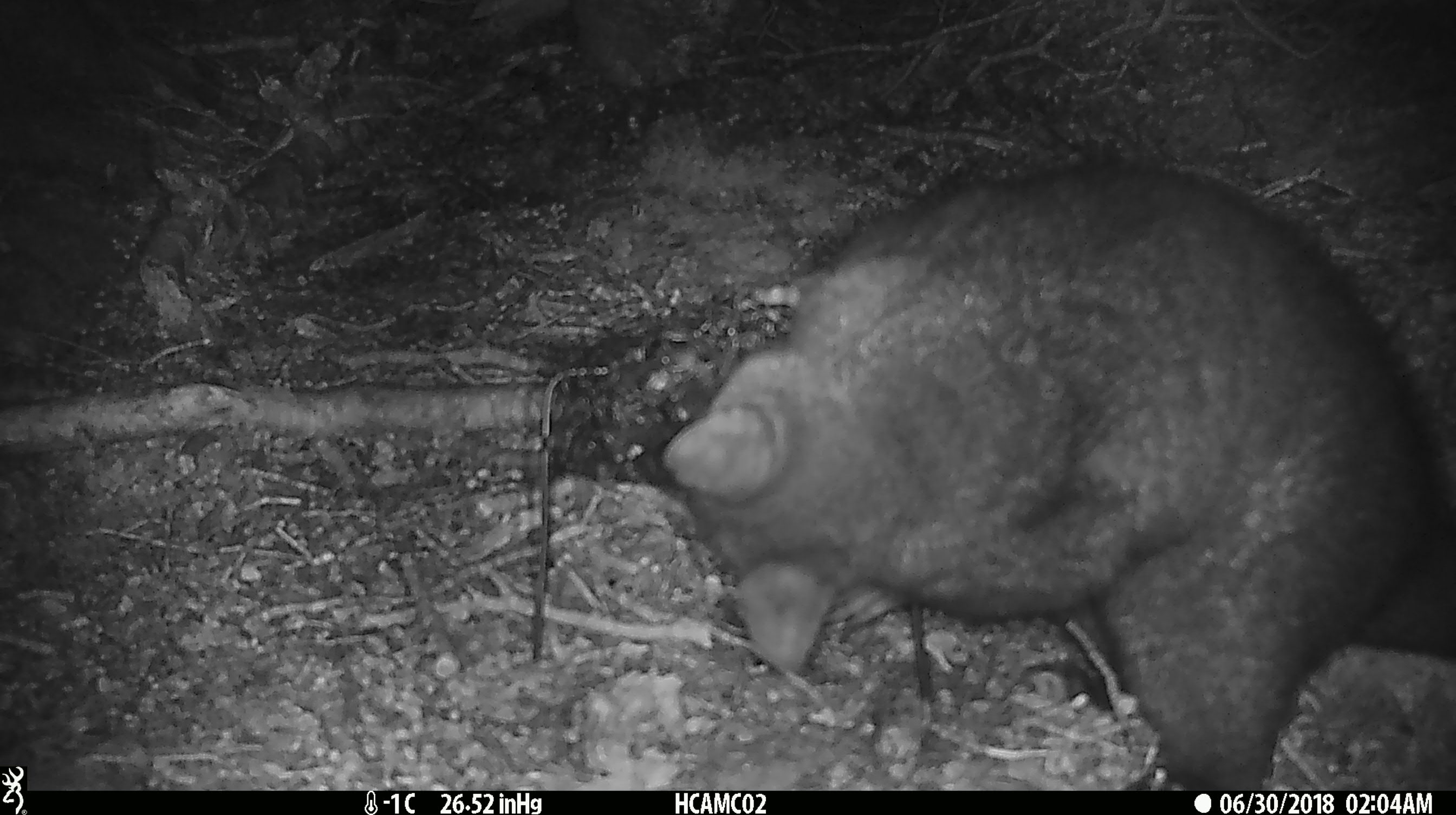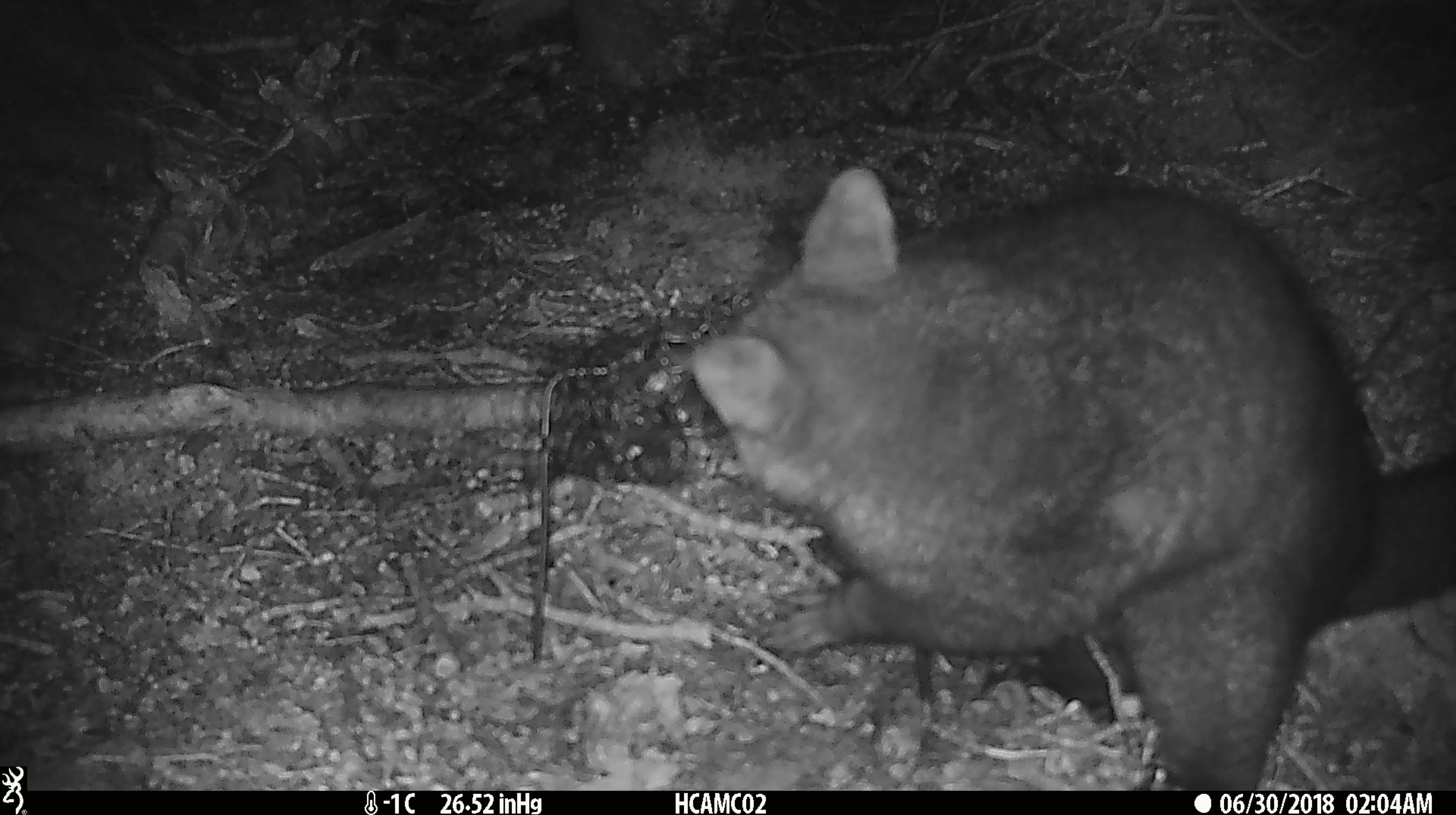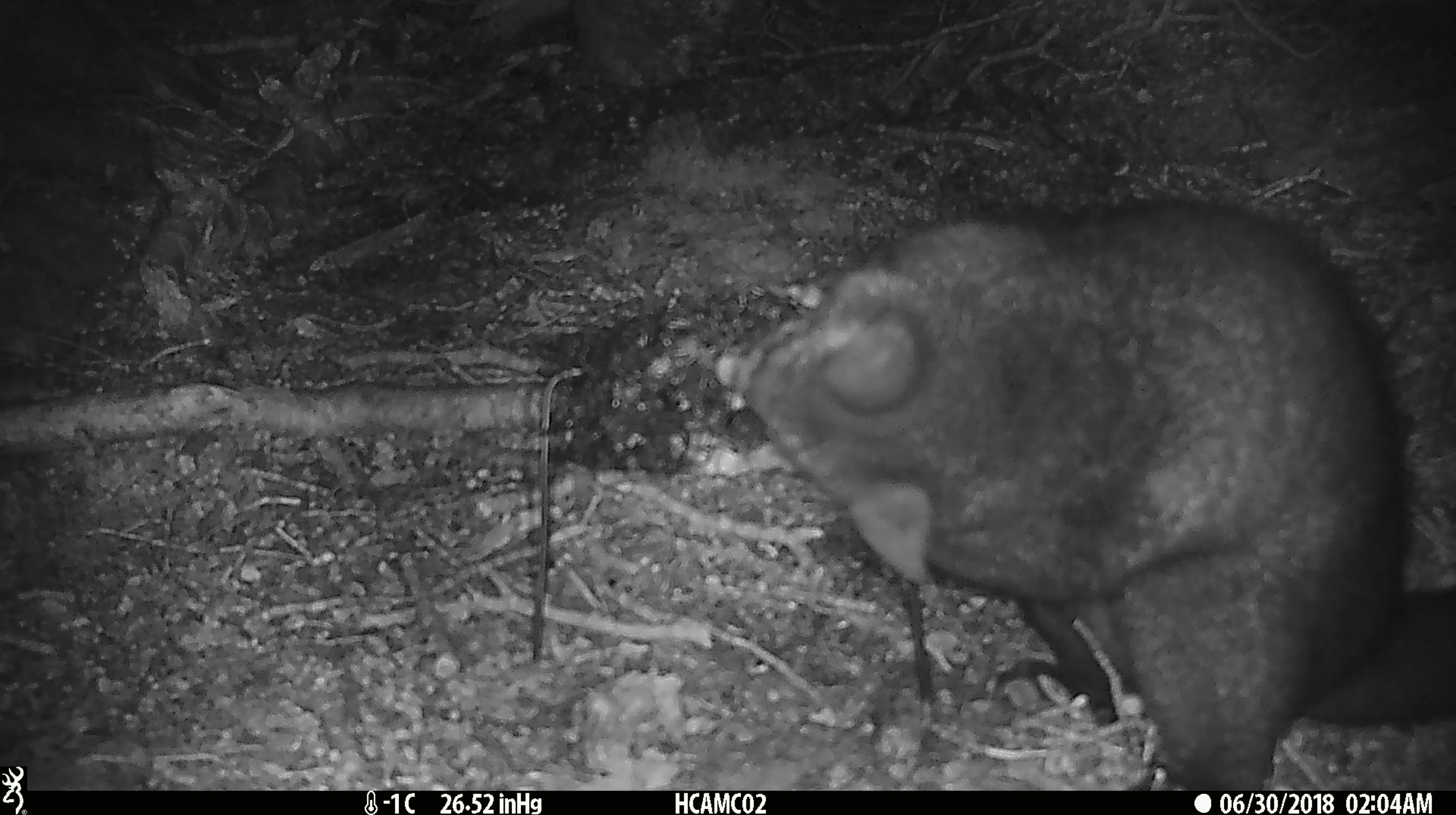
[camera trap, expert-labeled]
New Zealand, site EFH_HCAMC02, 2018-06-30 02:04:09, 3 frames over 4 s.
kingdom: Animalia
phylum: Chordata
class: Mammalia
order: Diprotodontia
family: Phalangeridae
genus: Trichosurus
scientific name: Trichosurus vulpecula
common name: common brushtail possum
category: possum